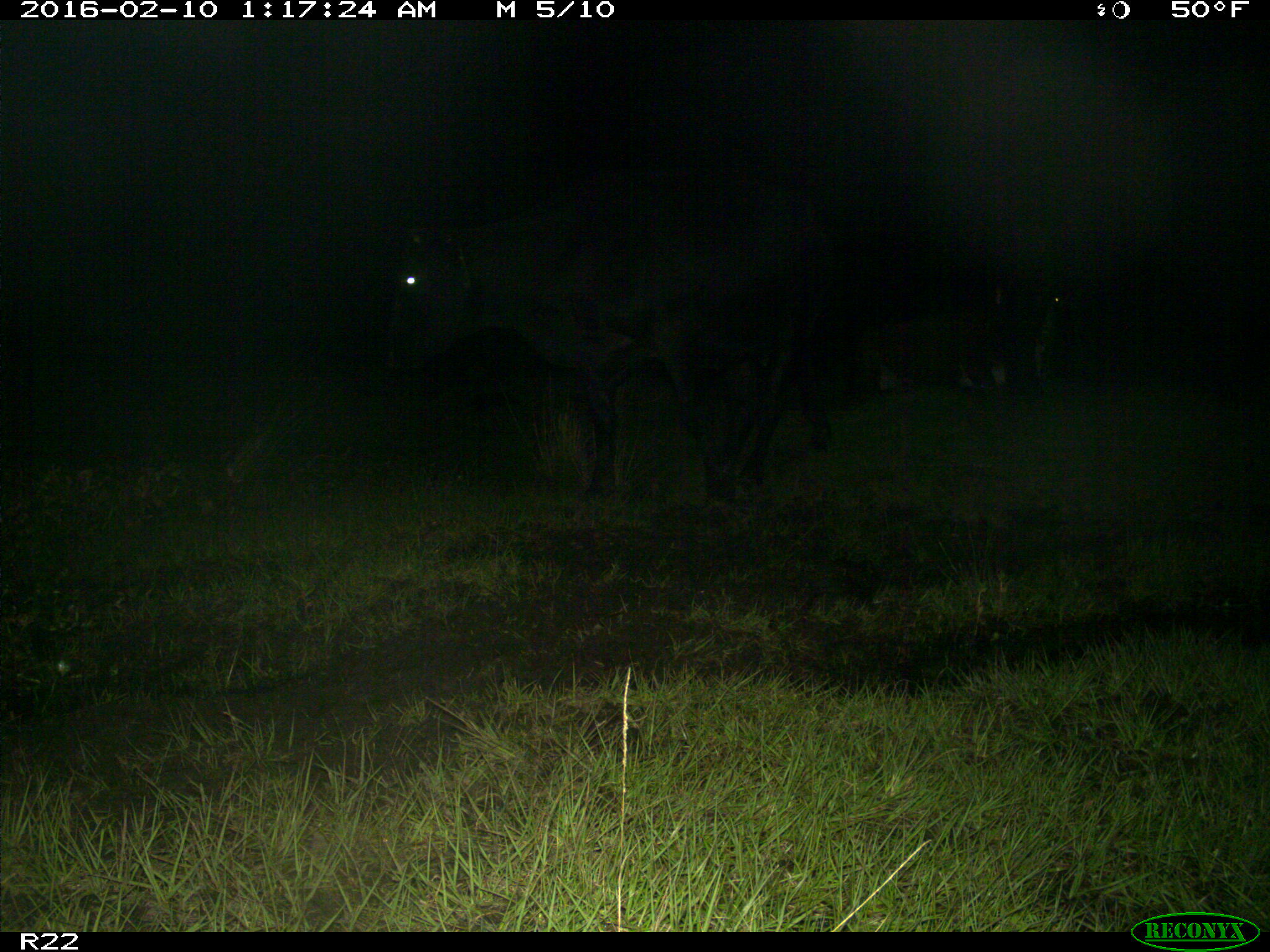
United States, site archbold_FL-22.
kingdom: Animalia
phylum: Chordata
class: Mammalia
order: Artiodactyla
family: Bovidae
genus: Bos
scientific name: Bos taurus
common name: domestic cow